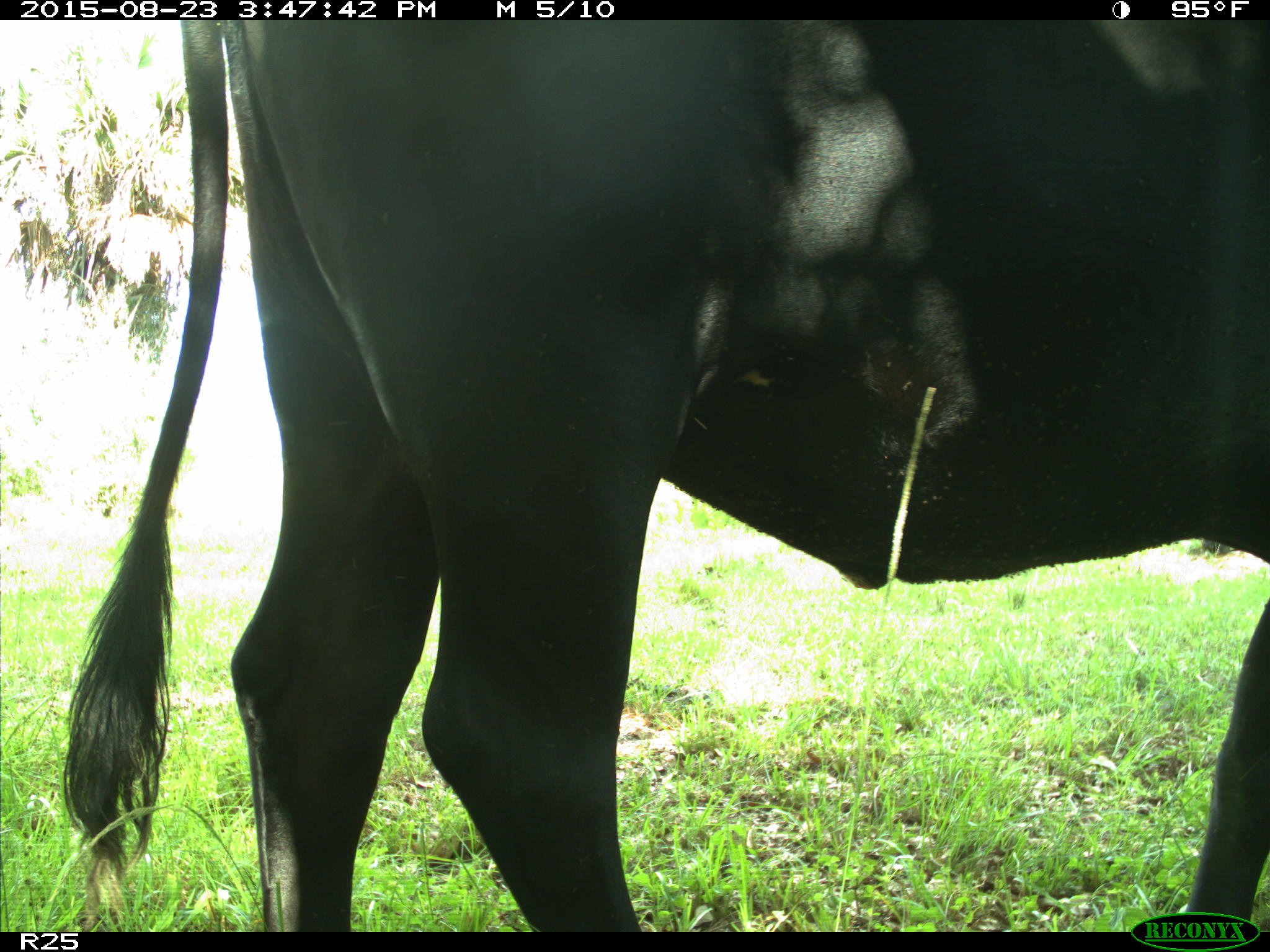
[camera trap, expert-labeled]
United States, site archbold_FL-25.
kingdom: Animalia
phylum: Chordata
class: Mammalia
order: Artiodactyla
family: Bovidae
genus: Bos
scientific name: Bos taurus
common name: domestic cow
Bos taurus (domestic cow).